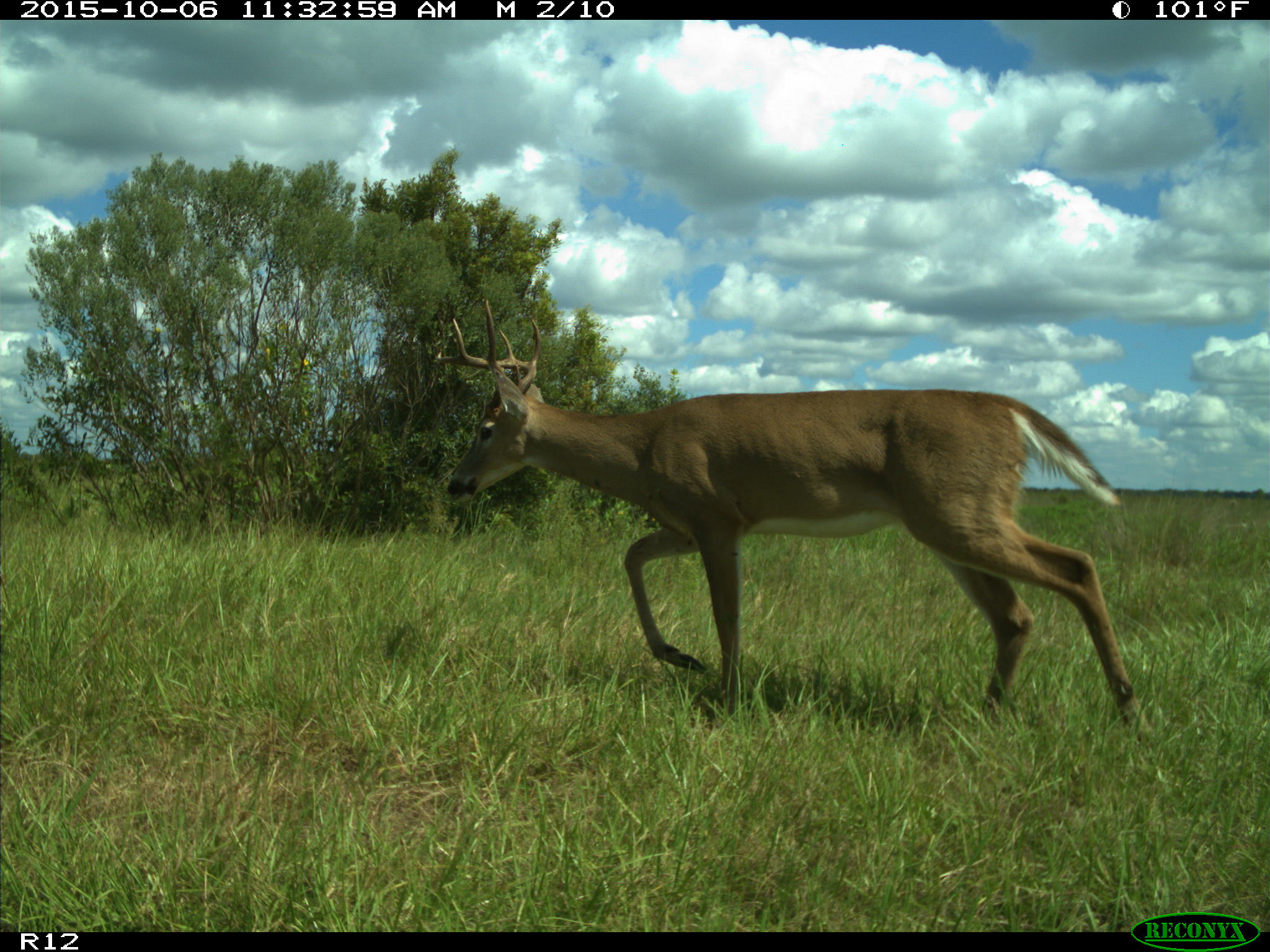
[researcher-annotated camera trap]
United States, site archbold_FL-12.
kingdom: Animalia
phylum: Chordata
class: Mammalia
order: Artiodactyla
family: Cervidae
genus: Odocoileus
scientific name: Odocoileus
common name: deer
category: unidentified deer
Unidentified deer (deer) (Odocoileus).